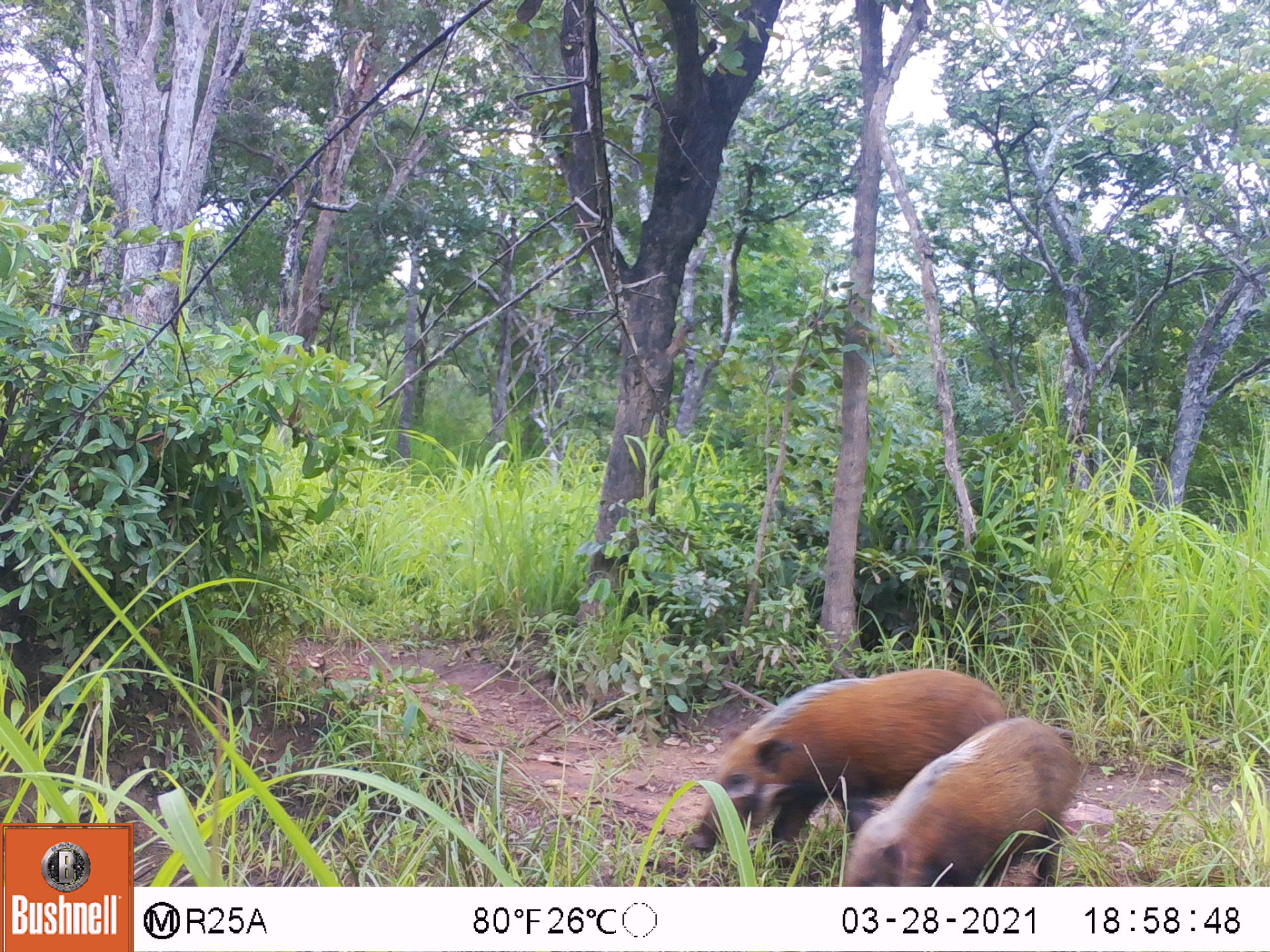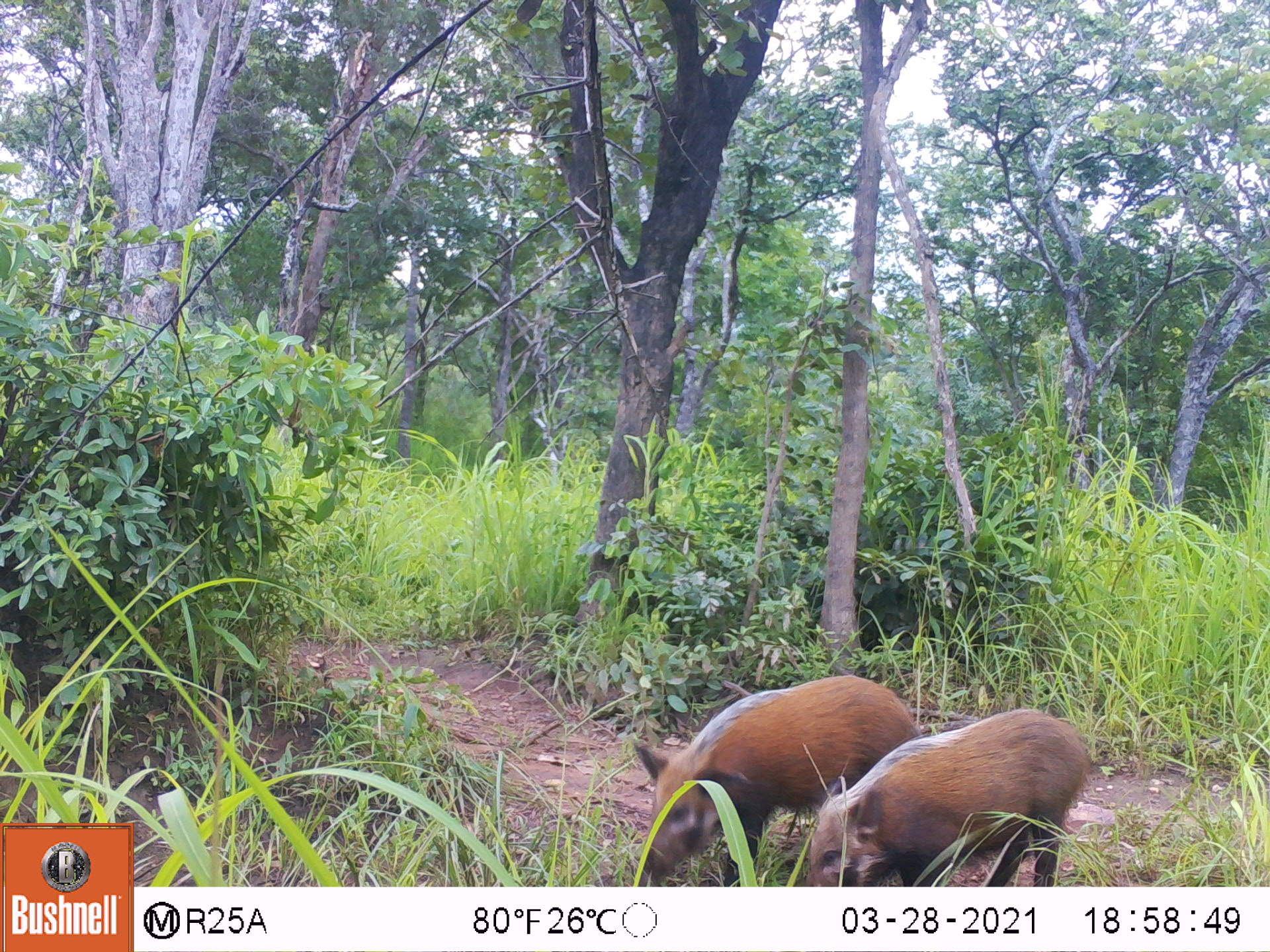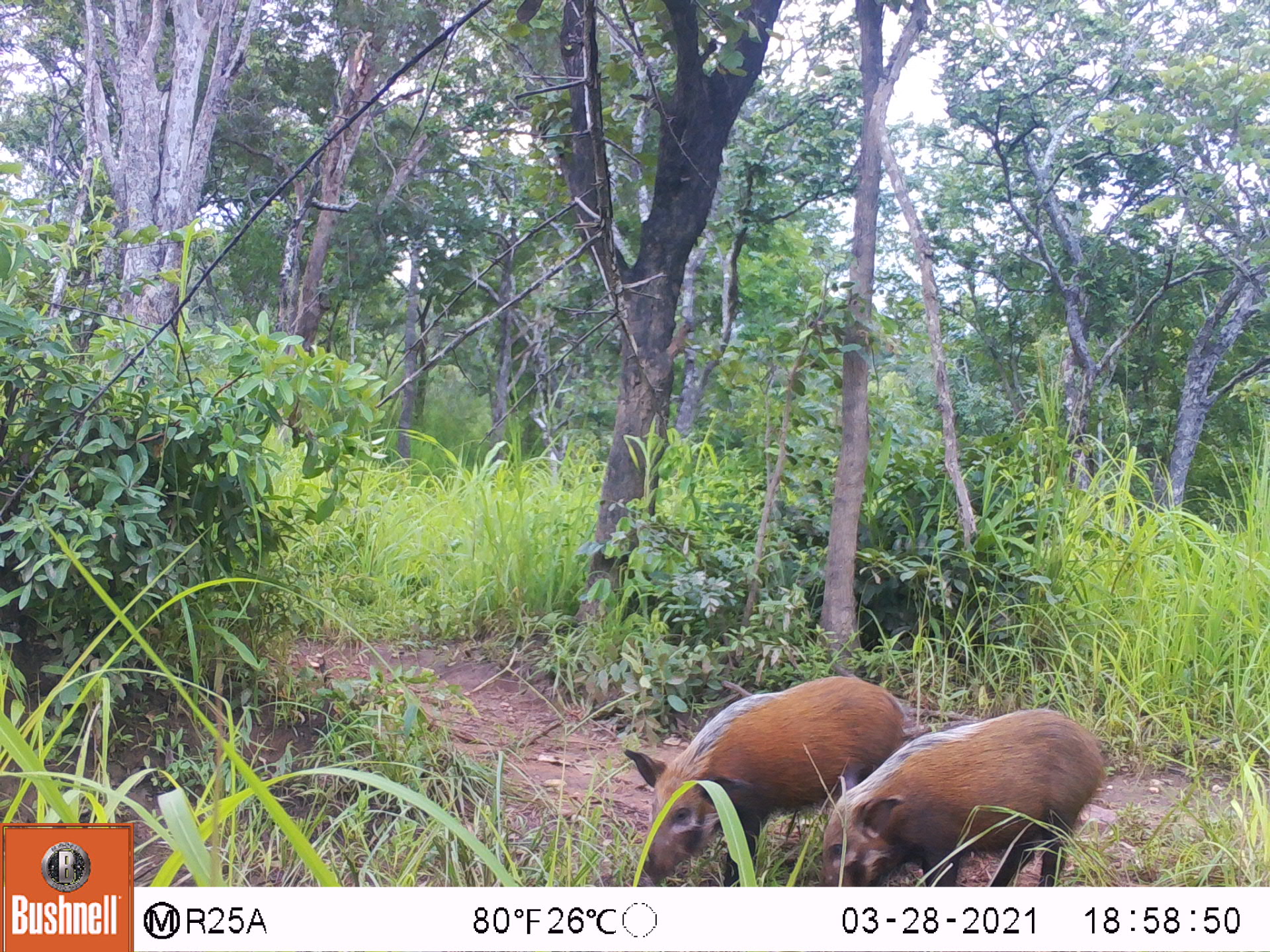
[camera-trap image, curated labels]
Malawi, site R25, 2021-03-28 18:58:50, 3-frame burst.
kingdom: Animalia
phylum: Chordata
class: Mammalia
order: Artiodactyla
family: Suidae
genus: Potamochoerus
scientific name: Potamochoerus larvatus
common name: bushpig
Bushpig (Potamochoerus larvatus), count 2.